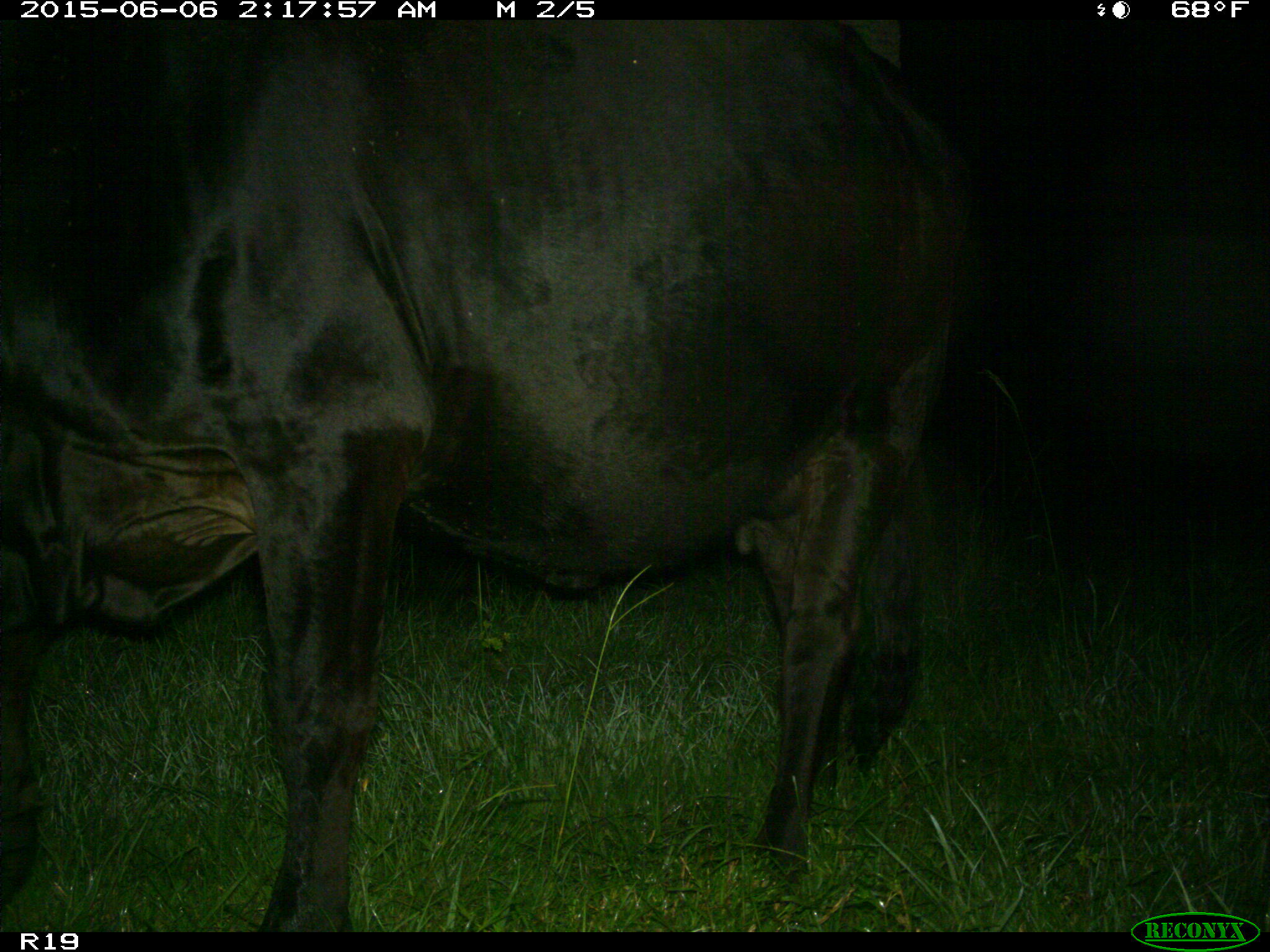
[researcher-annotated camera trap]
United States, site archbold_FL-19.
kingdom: Animalia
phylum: Chordata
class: Mammalia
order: Artiodactyla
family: Bovidae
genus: Bos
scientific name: Bos taurus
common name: domestic cow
Bos taurus (domestic cow).